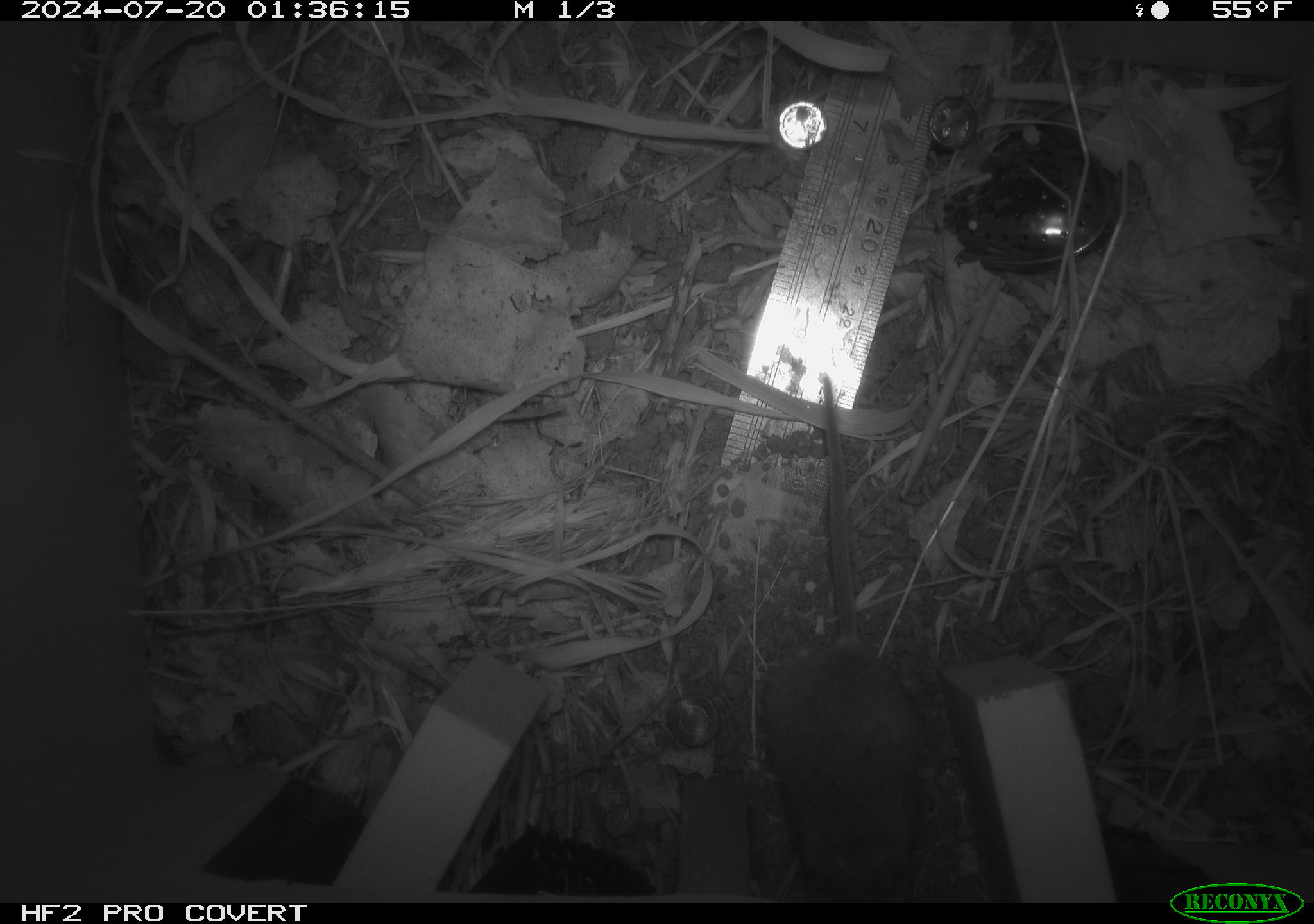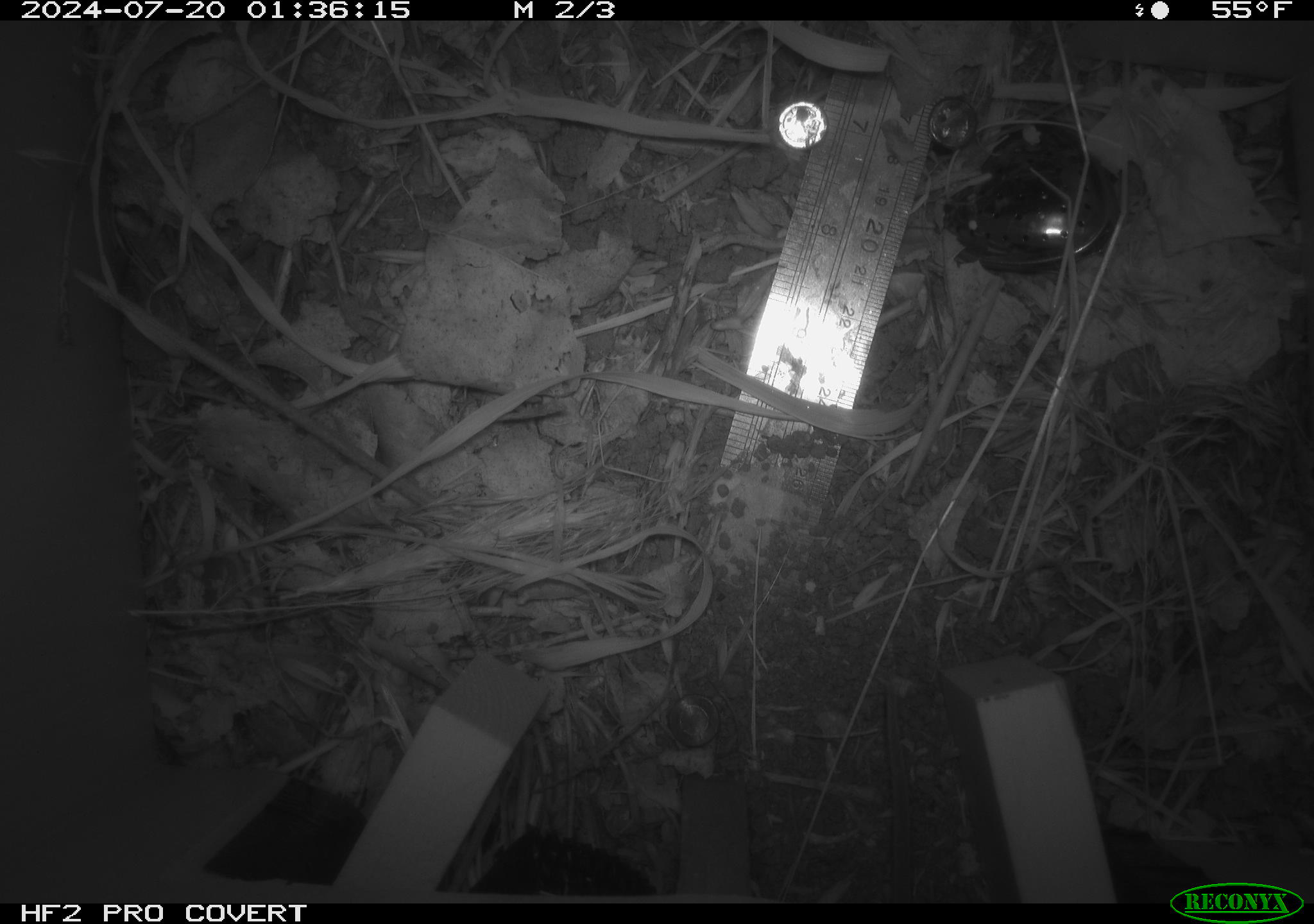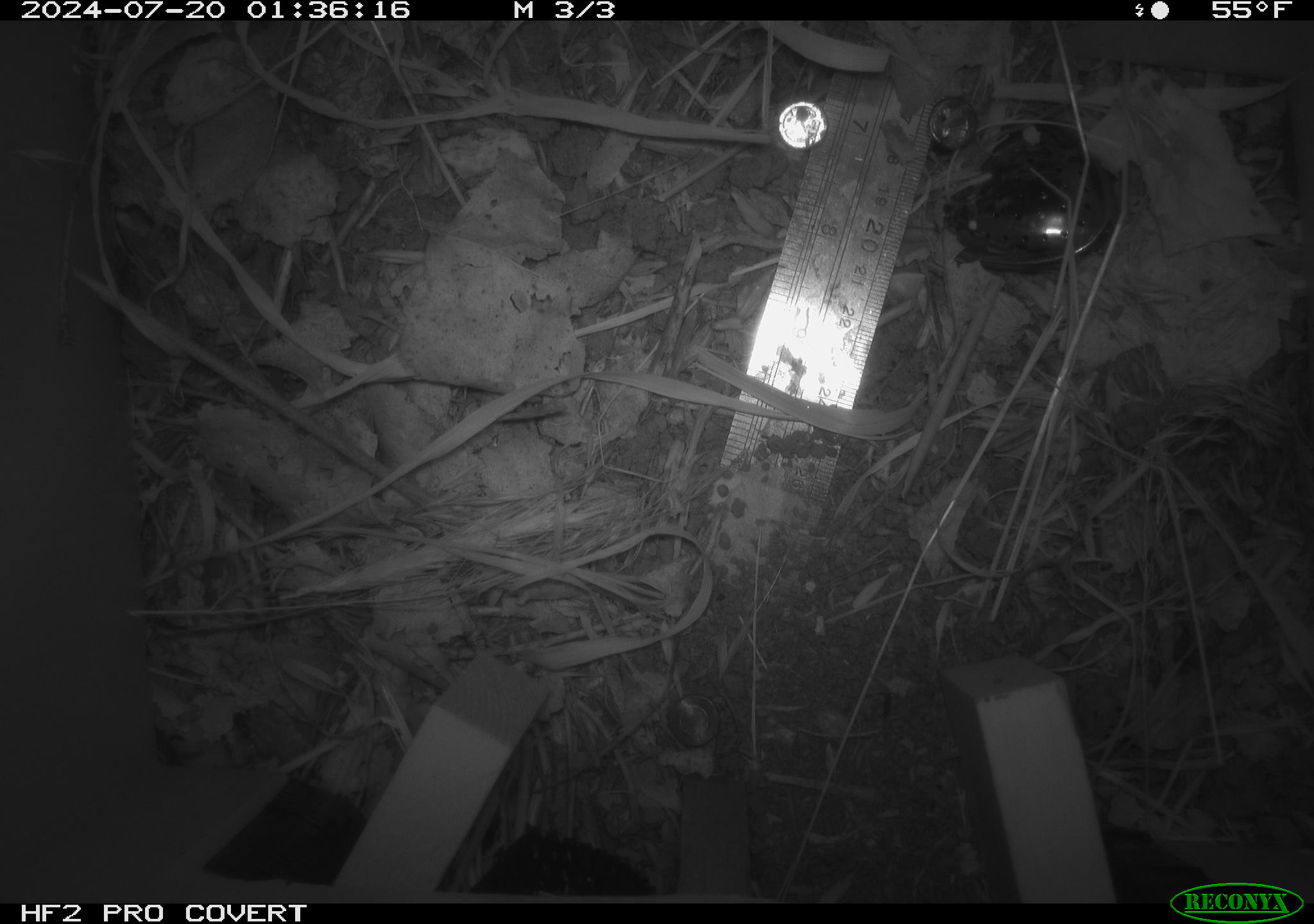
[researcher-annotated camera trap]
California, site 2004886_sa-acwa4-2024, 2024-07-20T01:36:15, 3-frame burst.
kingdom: Animalia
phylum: Chordata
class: Mammalia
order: Rodentia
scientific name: Rodentia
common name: mouse species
Mouse species (Rodentia).